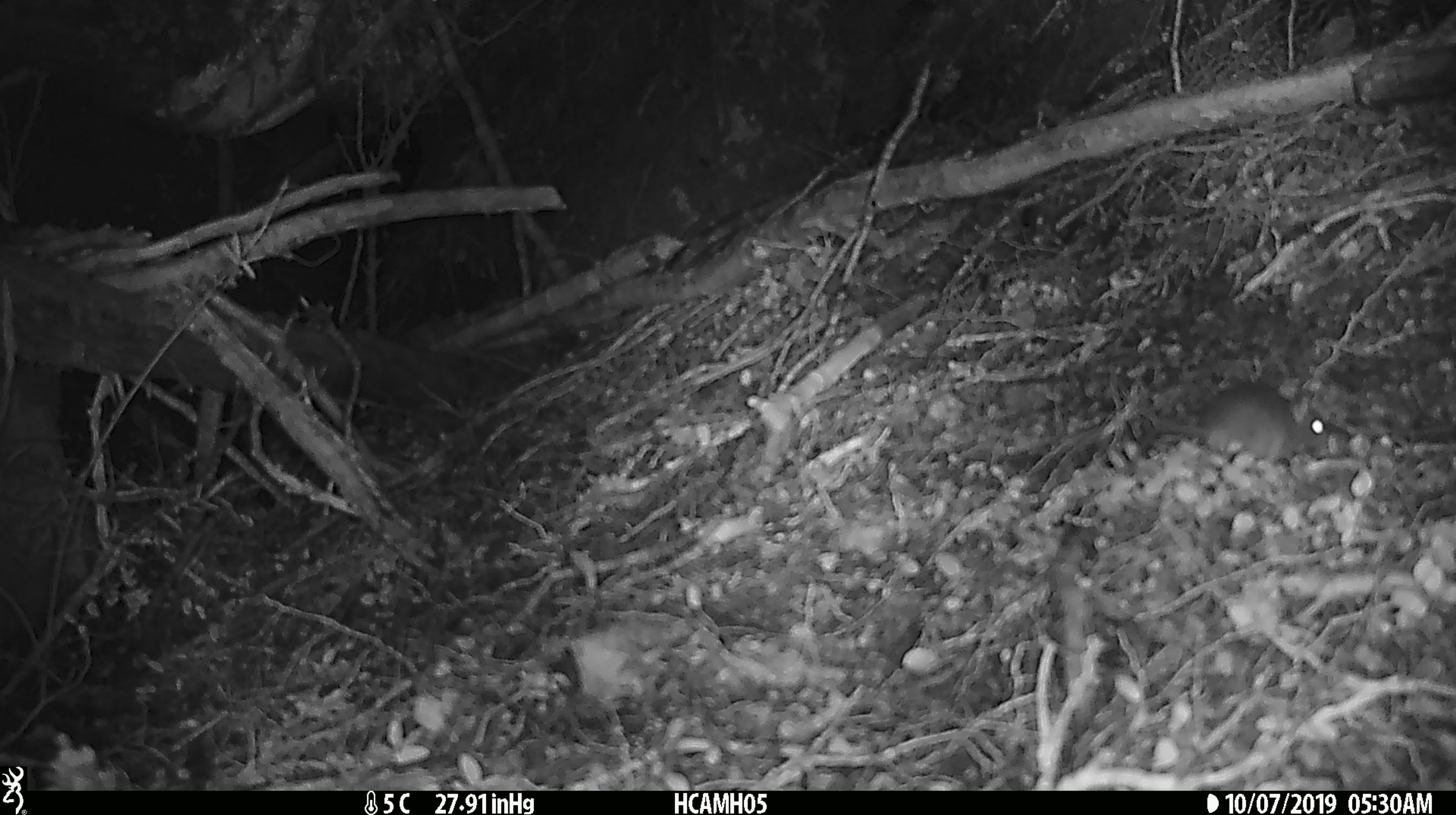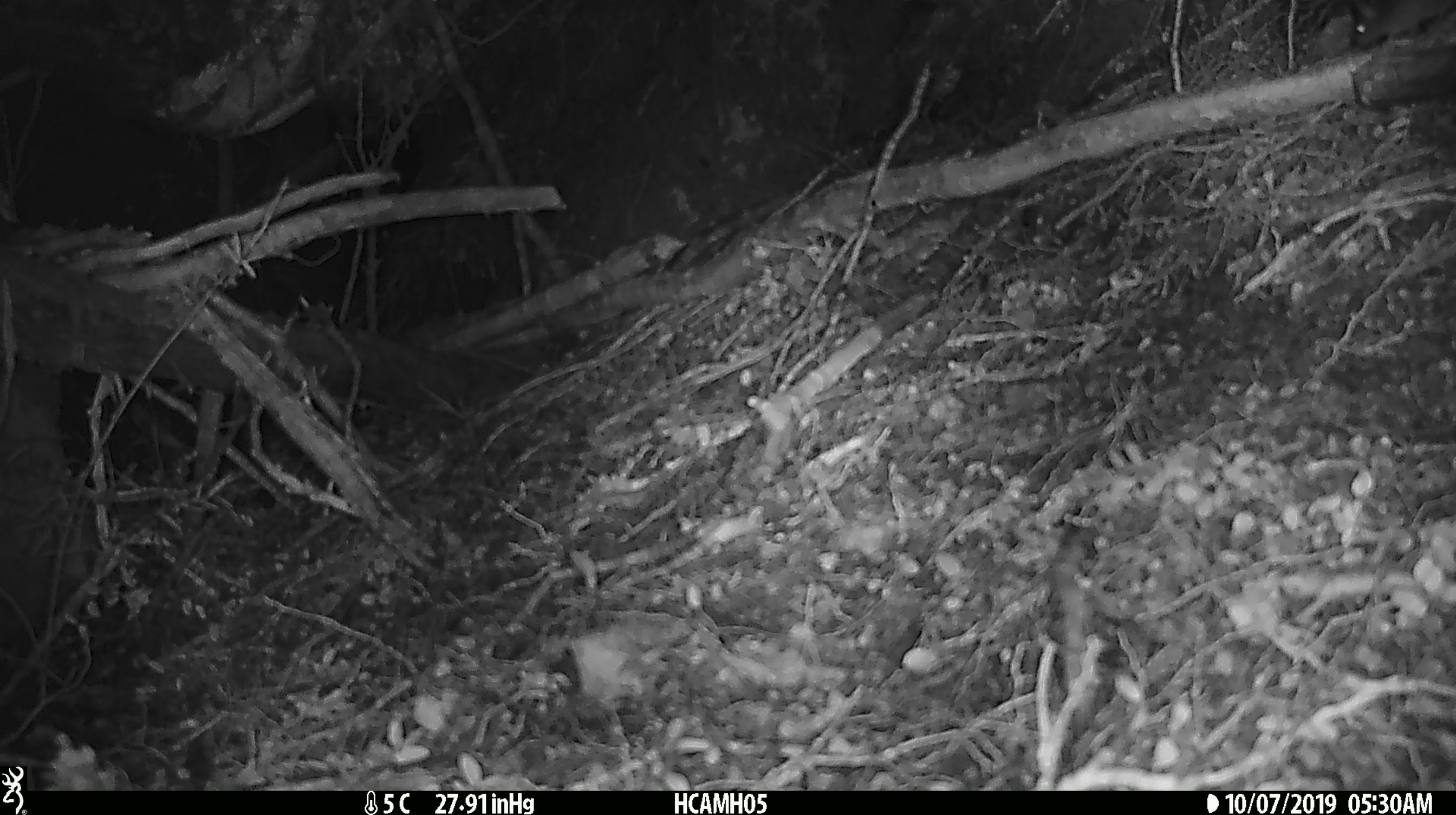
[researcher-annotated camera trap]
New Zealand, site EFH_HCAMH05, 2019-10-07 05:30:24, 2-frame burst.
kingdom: Animalia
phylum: Chordata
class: Mammalia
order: Rodentia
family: Muridae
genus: Mus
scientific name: Mus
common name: mouse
Mouse (Mus).